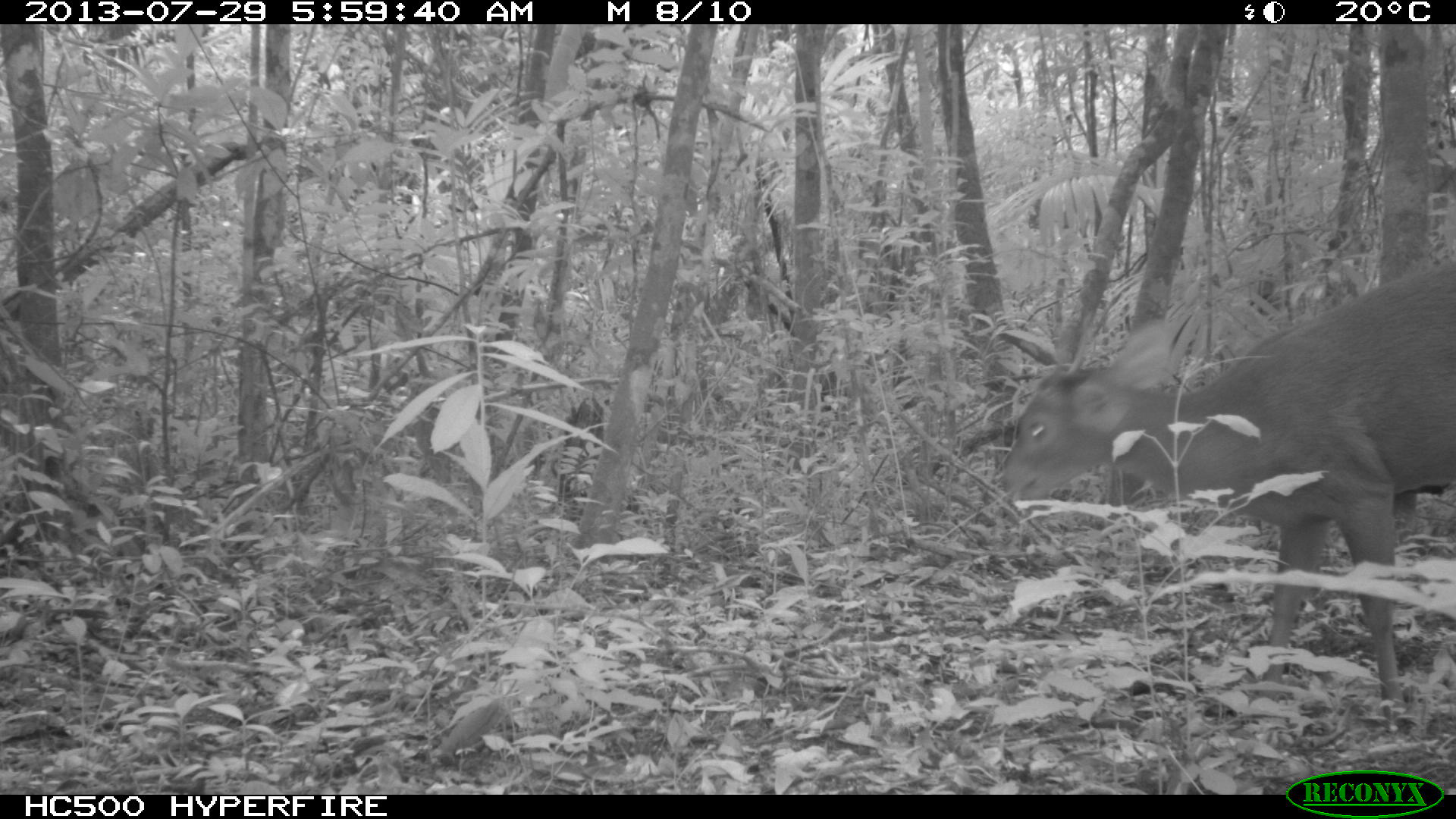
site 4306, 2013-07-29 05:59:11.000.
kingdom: Animalia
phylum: Chordata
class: Mammalia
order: Artiodactyla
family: Cervidae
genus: Mazama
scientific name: Mazama temama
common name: central american red brocket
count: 1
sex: male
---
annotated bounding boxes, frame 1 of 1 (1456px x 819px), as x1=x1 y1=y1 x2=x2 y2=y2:
mazama temama: x1=1001 y1=259 x2=1455 y2=721